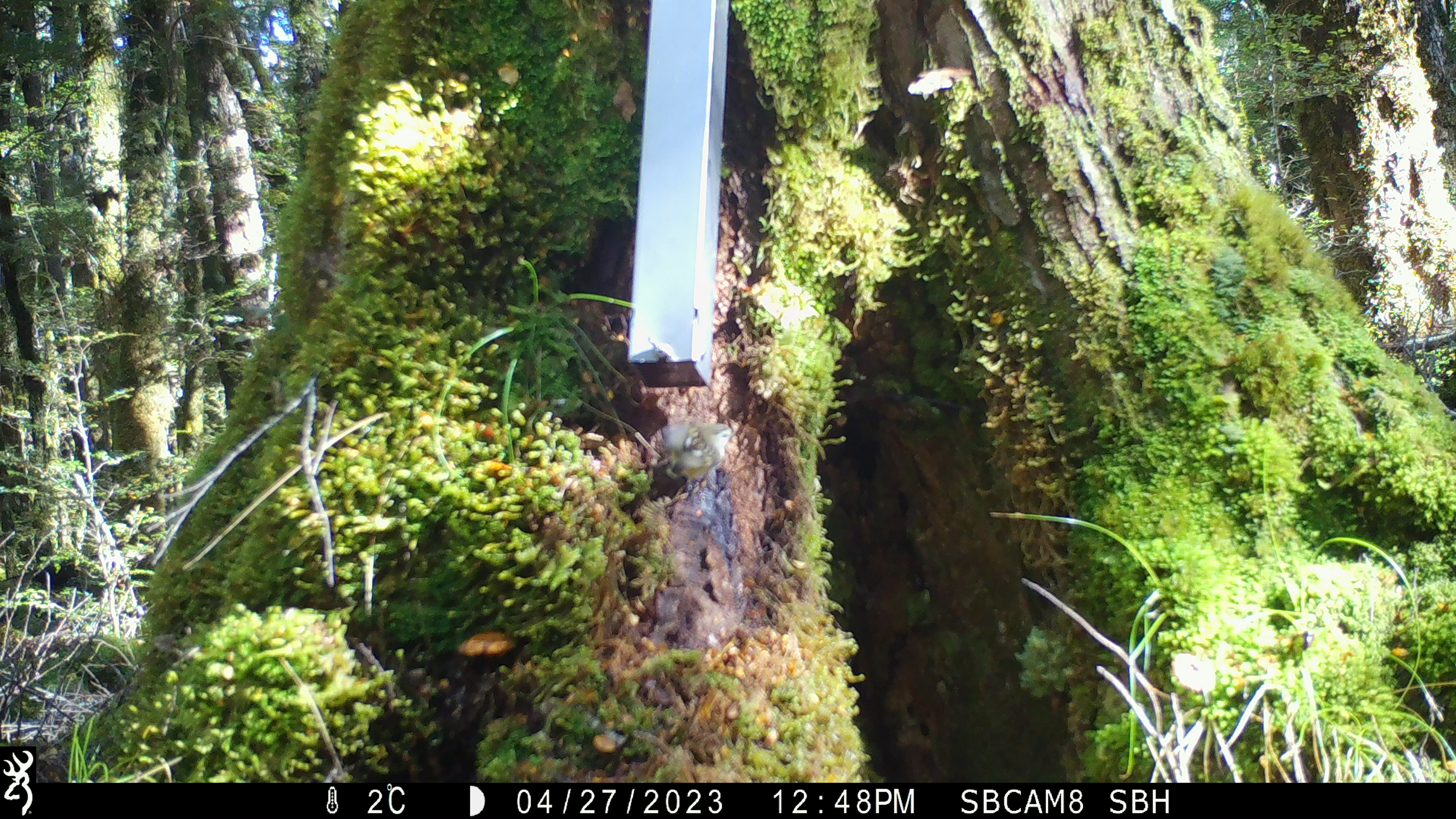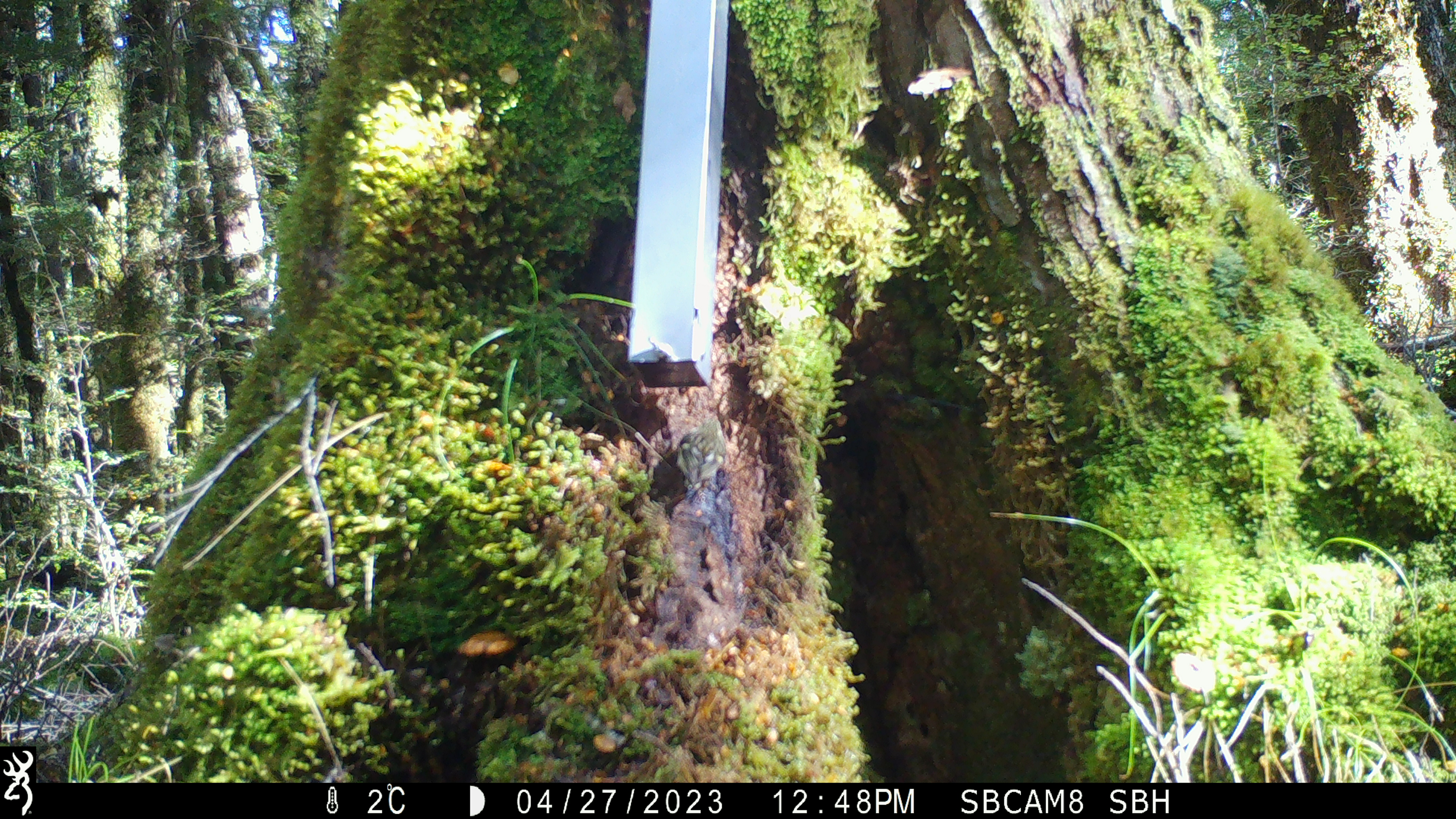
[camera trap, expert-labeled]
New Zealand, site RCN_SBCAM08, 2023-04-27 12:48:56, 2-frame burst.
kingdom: Animalia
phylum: Chordata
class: Aves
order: Passeriformes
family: Acanthisittidae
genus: Acanthisitta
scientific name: Acanthisitta chloris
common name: rifleman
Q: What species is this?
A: Rifleman (Acanthisitta chloris).